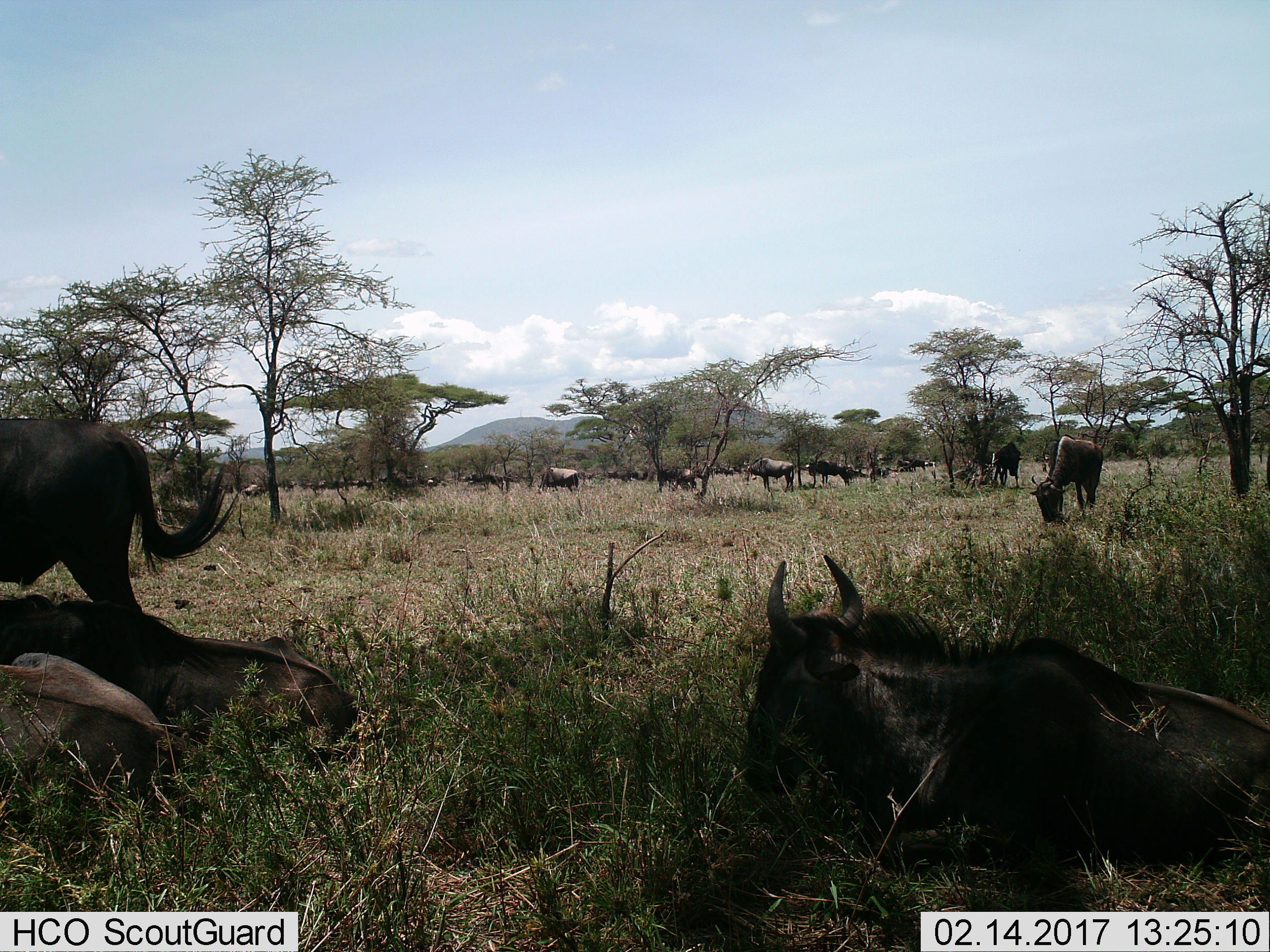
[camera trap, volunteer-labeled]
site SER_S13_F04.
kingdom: Animalia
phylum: Chordata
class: Mammalia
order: Artiodactyla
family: Bovidae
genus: Connochaetes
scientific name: Connochaetes taurinus taurinus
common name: blue wildebeest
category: wildebeestblue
Wildebeestblue (blue wildebeest) (Connochaetes taurinus taurinus), count 11-50. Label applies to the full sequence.